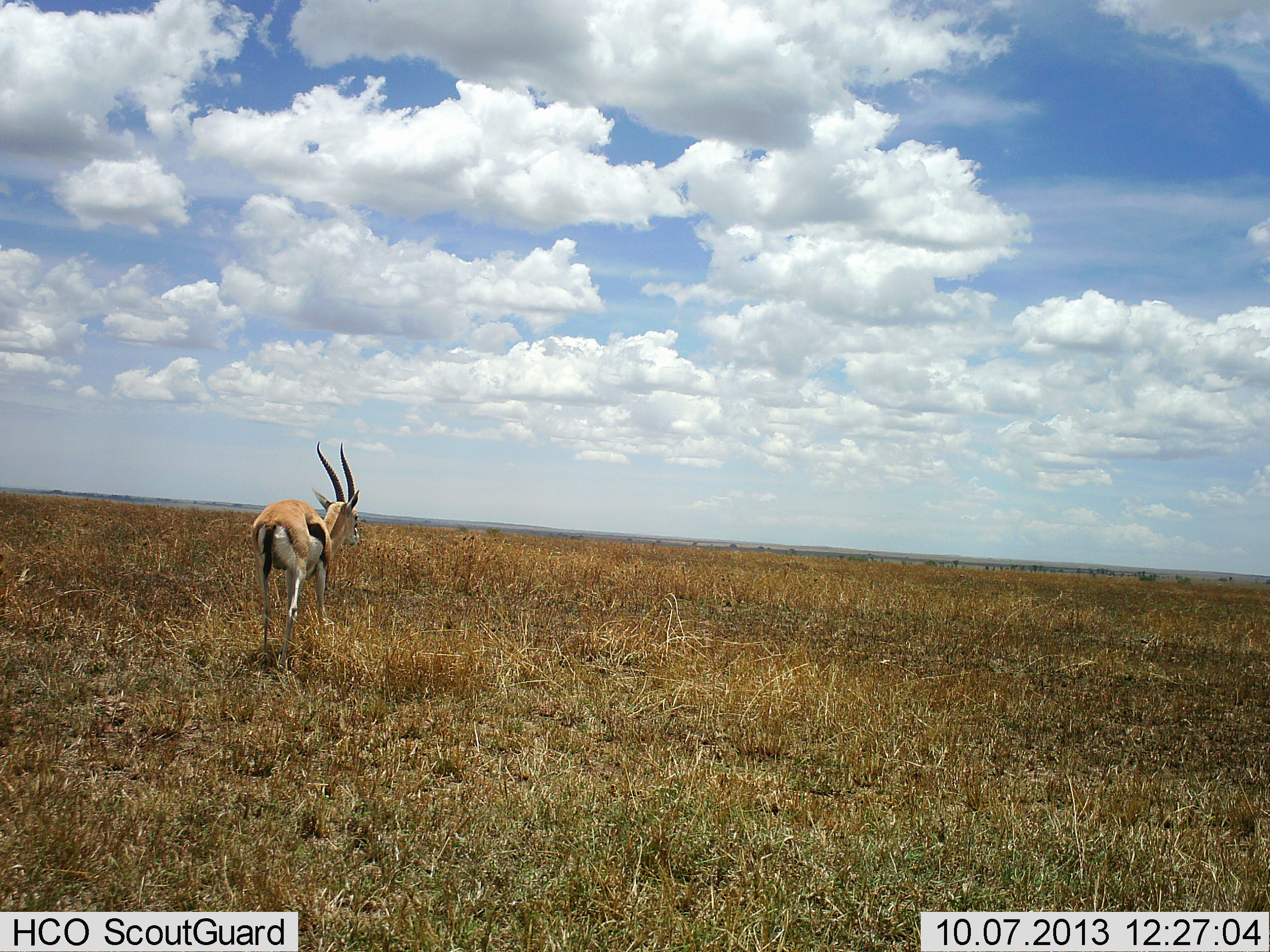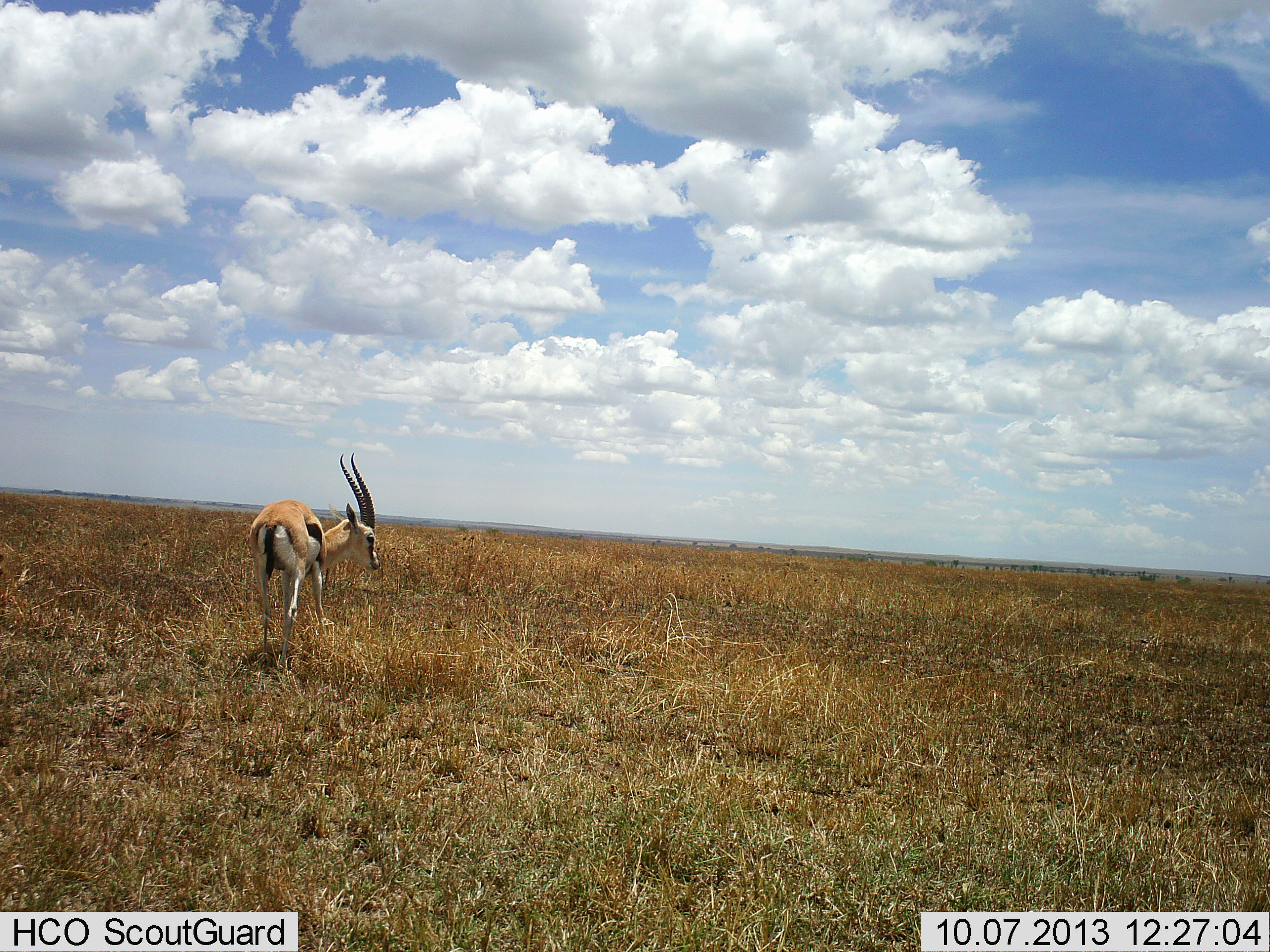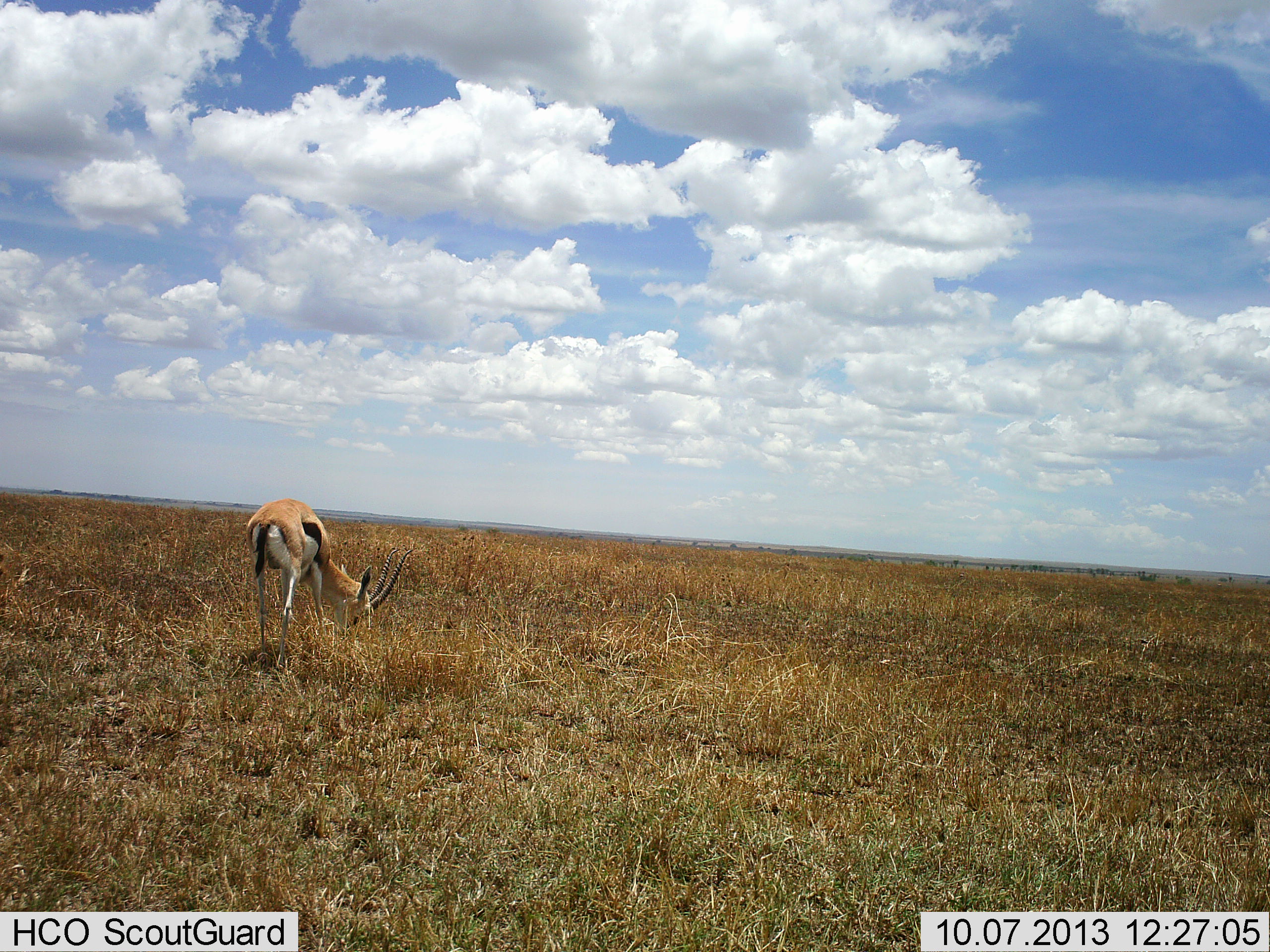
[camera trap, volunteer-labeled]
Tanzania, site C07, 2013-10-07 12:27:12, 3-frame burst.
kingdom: Animalia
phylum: Chordata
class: Mammalia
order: Artiodactyla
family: Bovidae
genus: Eudorcas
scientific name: Eudorcas thomsonii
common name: thomson's gazelle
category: gazellethomsons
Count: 1.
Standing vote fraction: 59%.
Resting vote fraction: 0%.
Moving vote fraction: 9%.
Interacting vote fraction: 0%.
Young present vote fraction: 0%.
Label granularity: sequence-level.